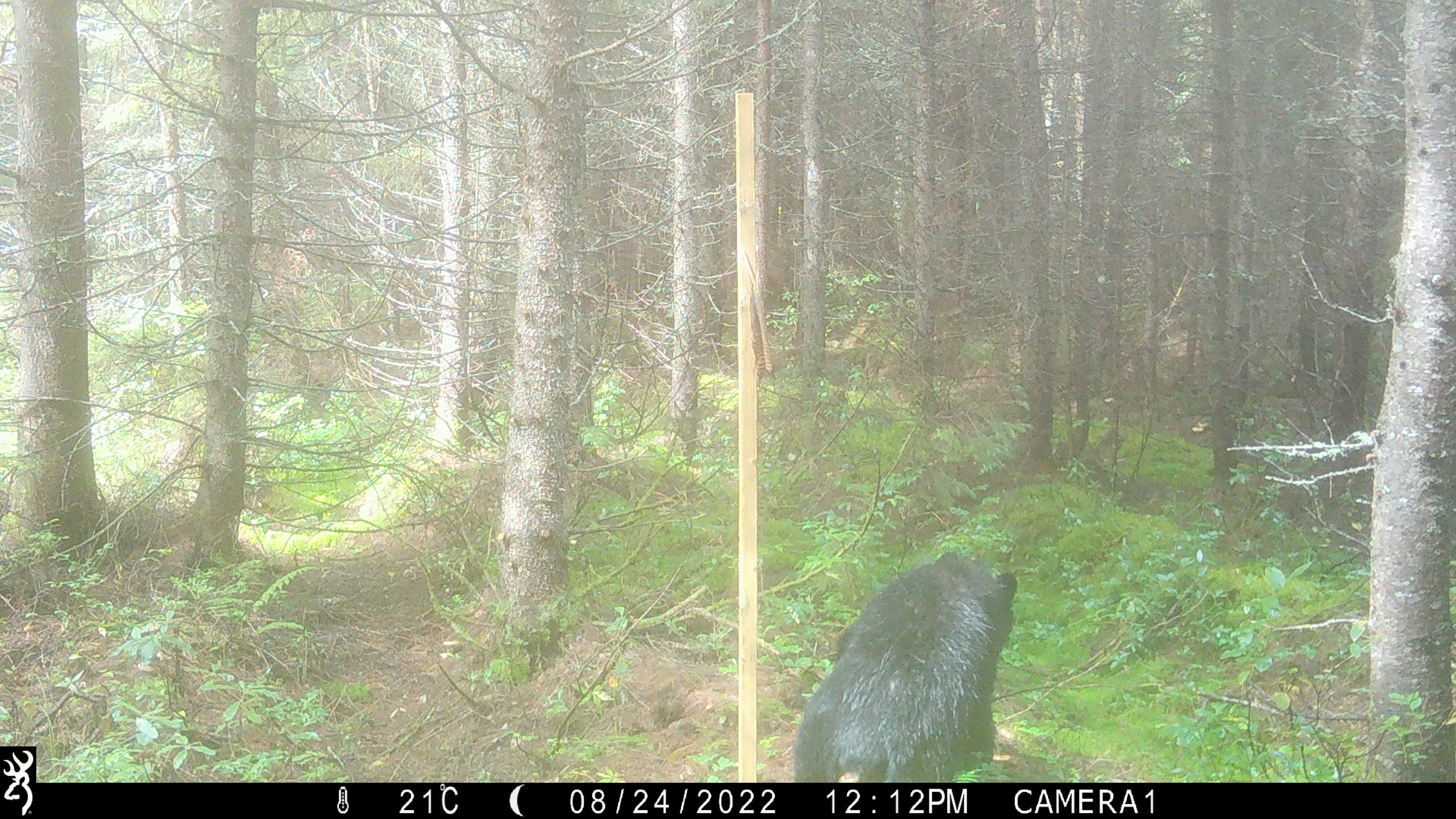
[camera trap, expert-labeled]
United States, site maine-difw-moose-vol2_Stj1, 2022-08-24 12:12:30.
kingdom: Animalia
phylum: Chordata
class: Mammalia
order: Carnivora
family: Ursidae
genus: Ursus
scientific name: Ursus americanus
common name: black bear